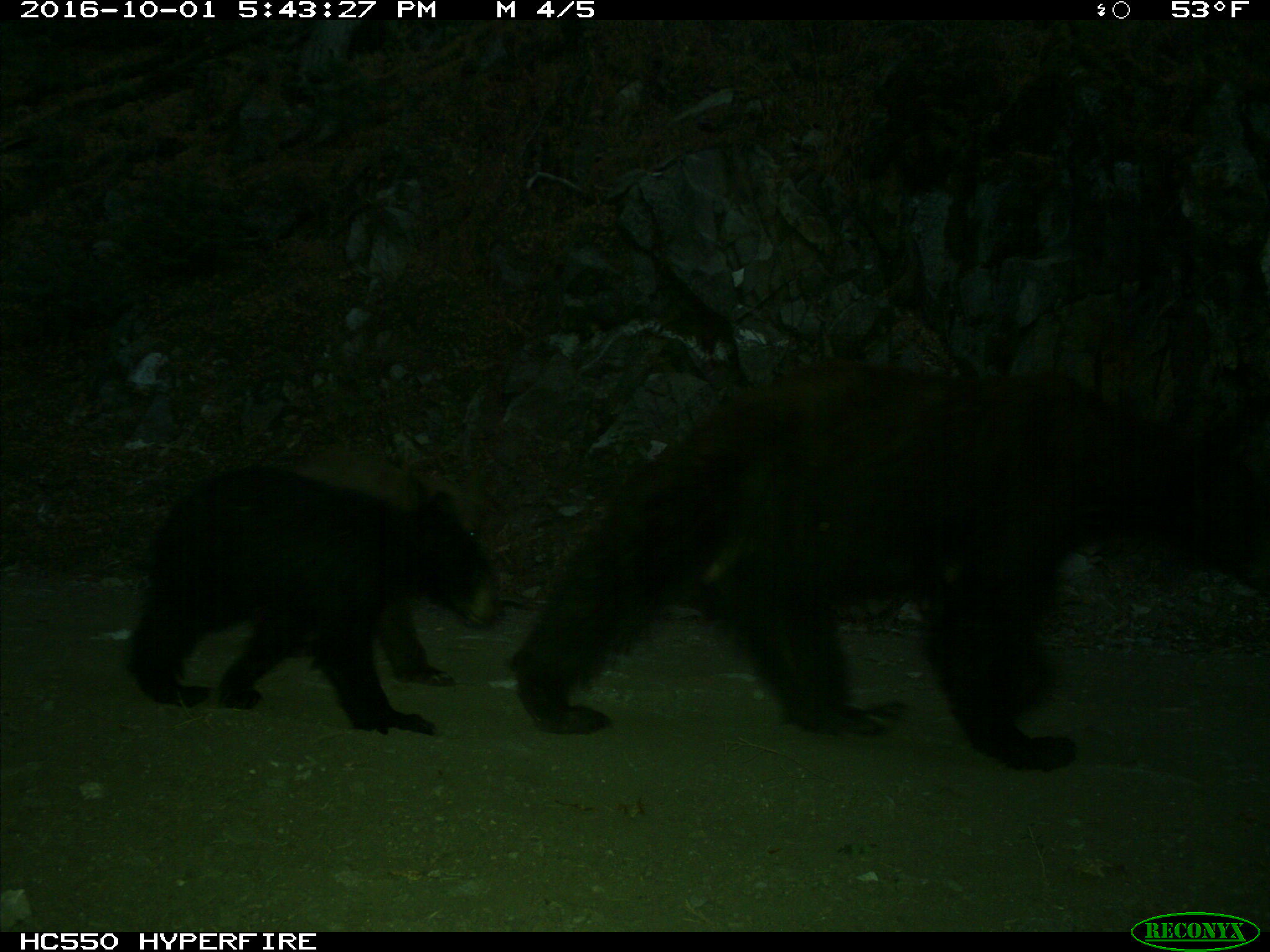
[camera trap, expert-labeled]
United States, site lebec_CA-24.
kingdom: Animalia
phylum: Chordata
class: Mammalia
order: Carnivora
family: Ursidae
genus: Ursus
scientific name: Ursus americanus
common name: american black bear